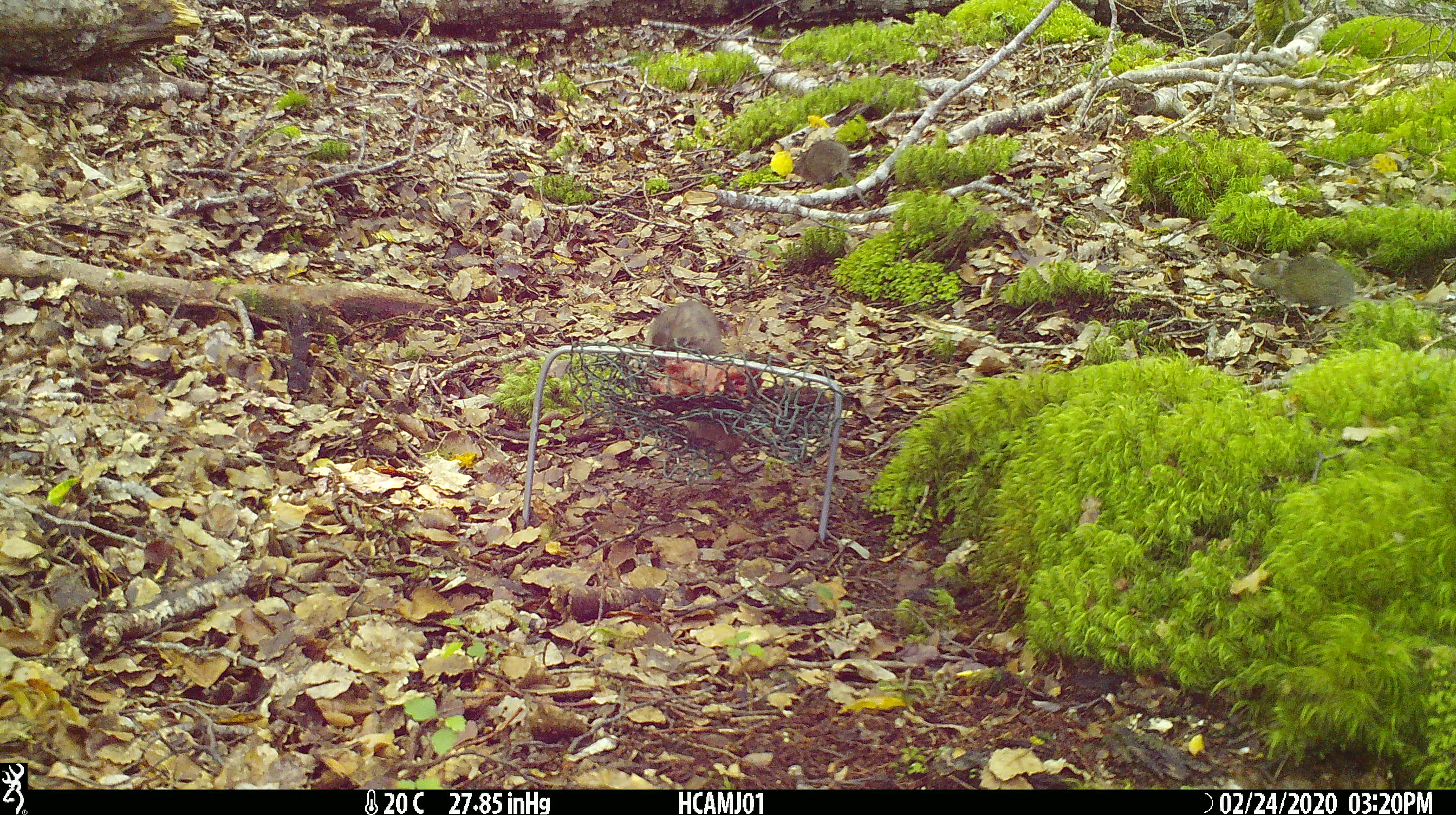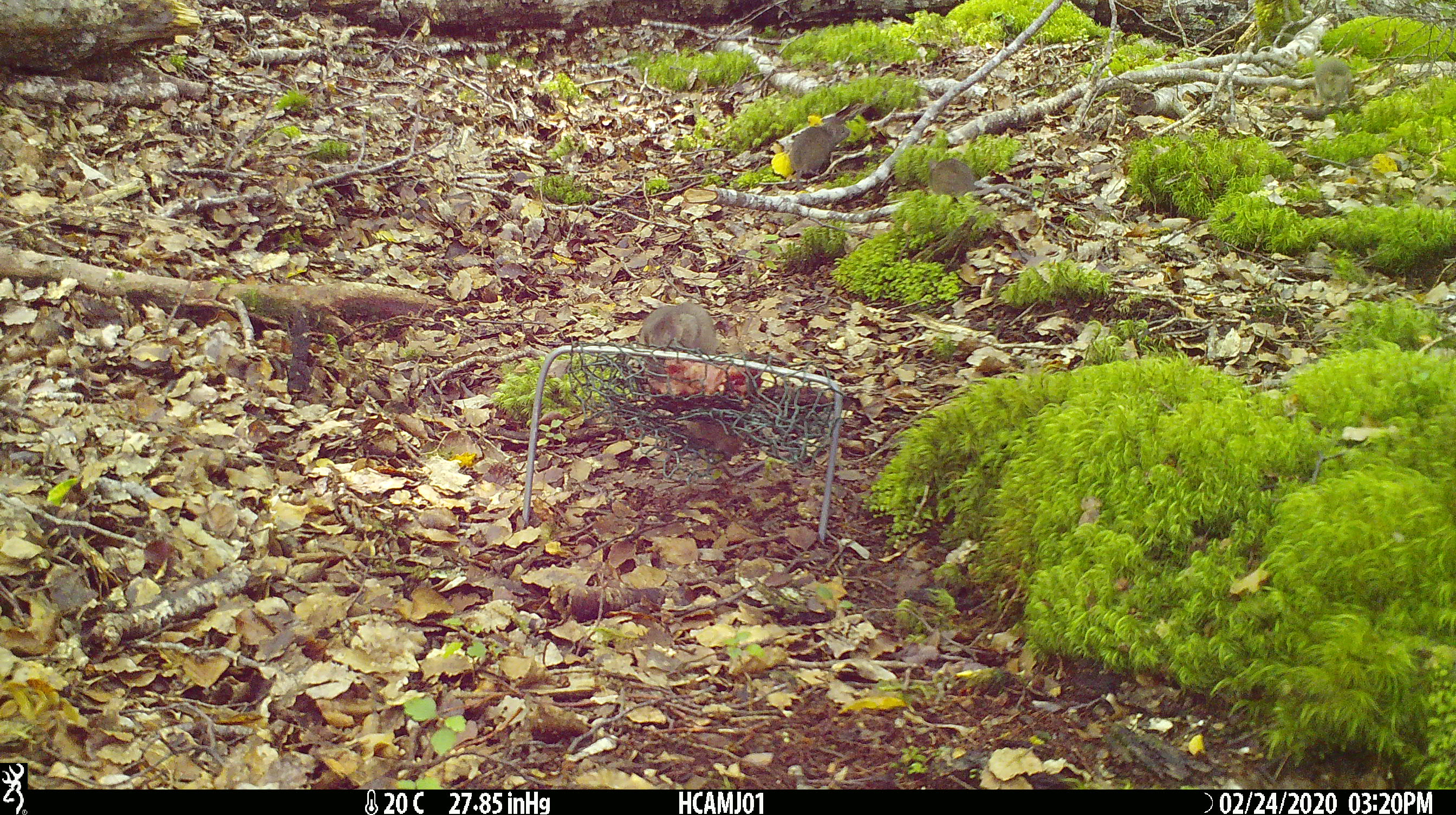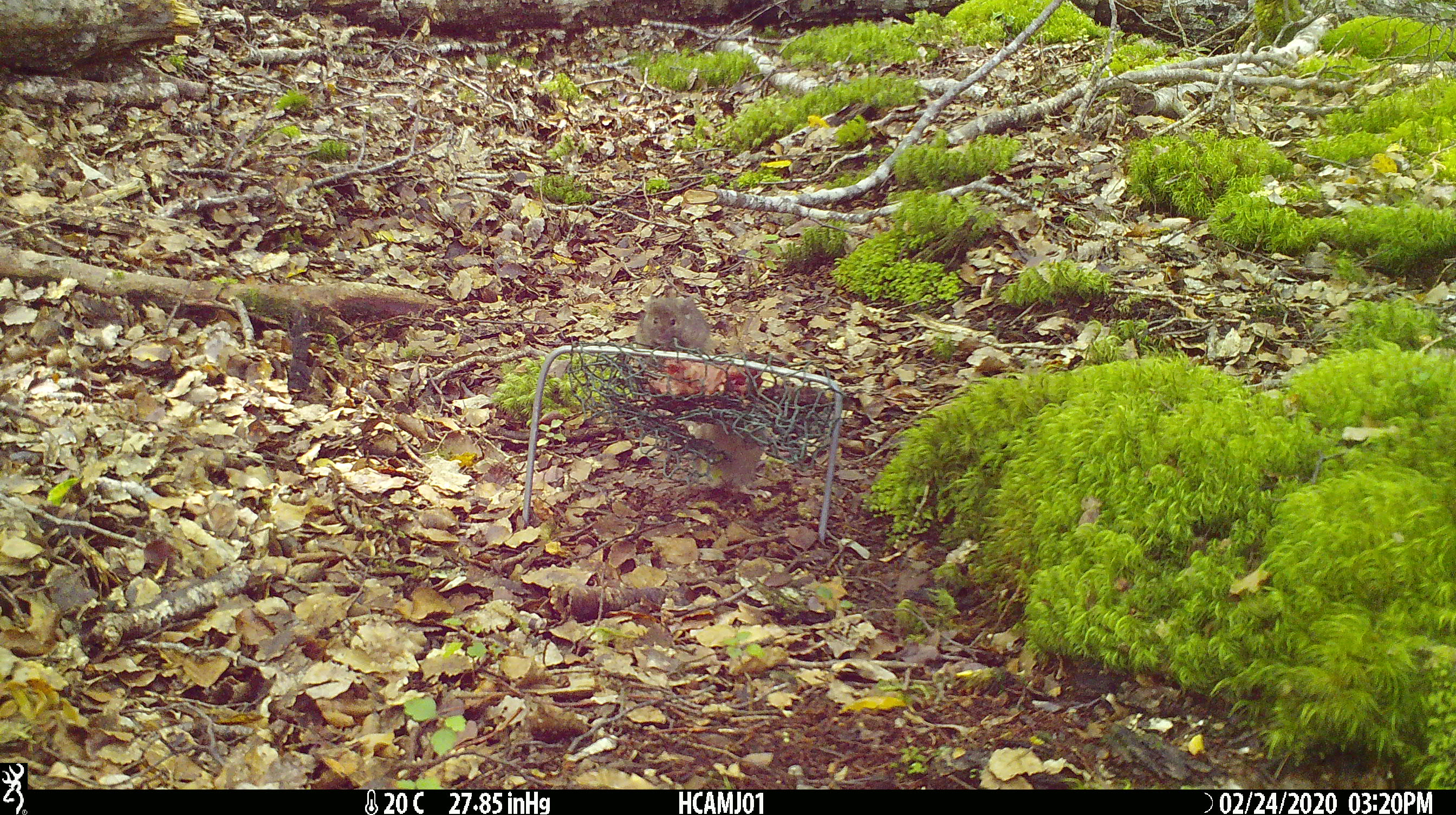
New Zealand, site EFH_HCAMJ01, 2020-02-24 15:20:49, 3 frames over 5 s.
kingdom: Animalia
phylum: Chordata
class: Mammalia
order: Rodentia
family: Muridae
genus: Mus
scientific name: Mus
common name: mouse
Mouse (Mus).